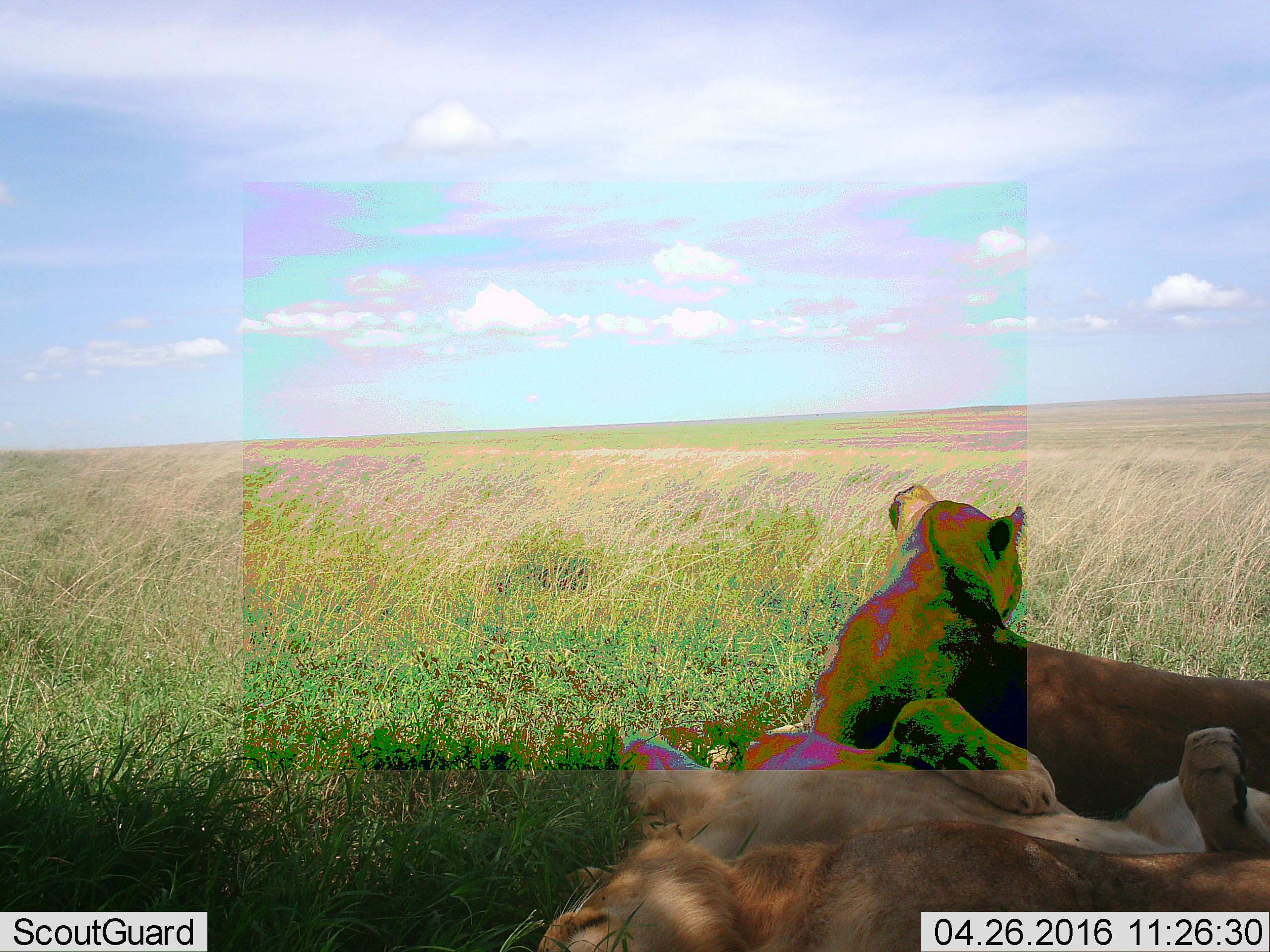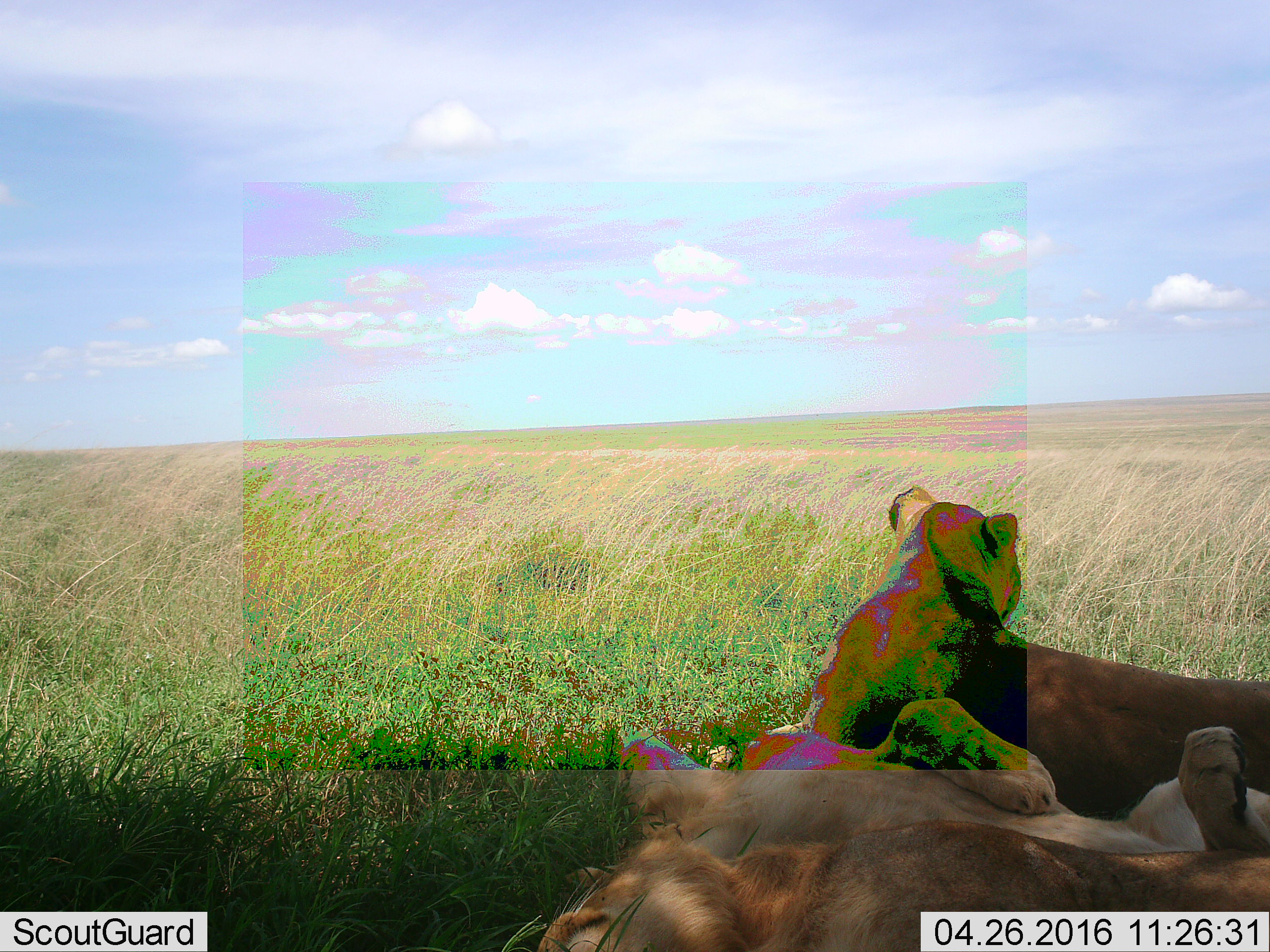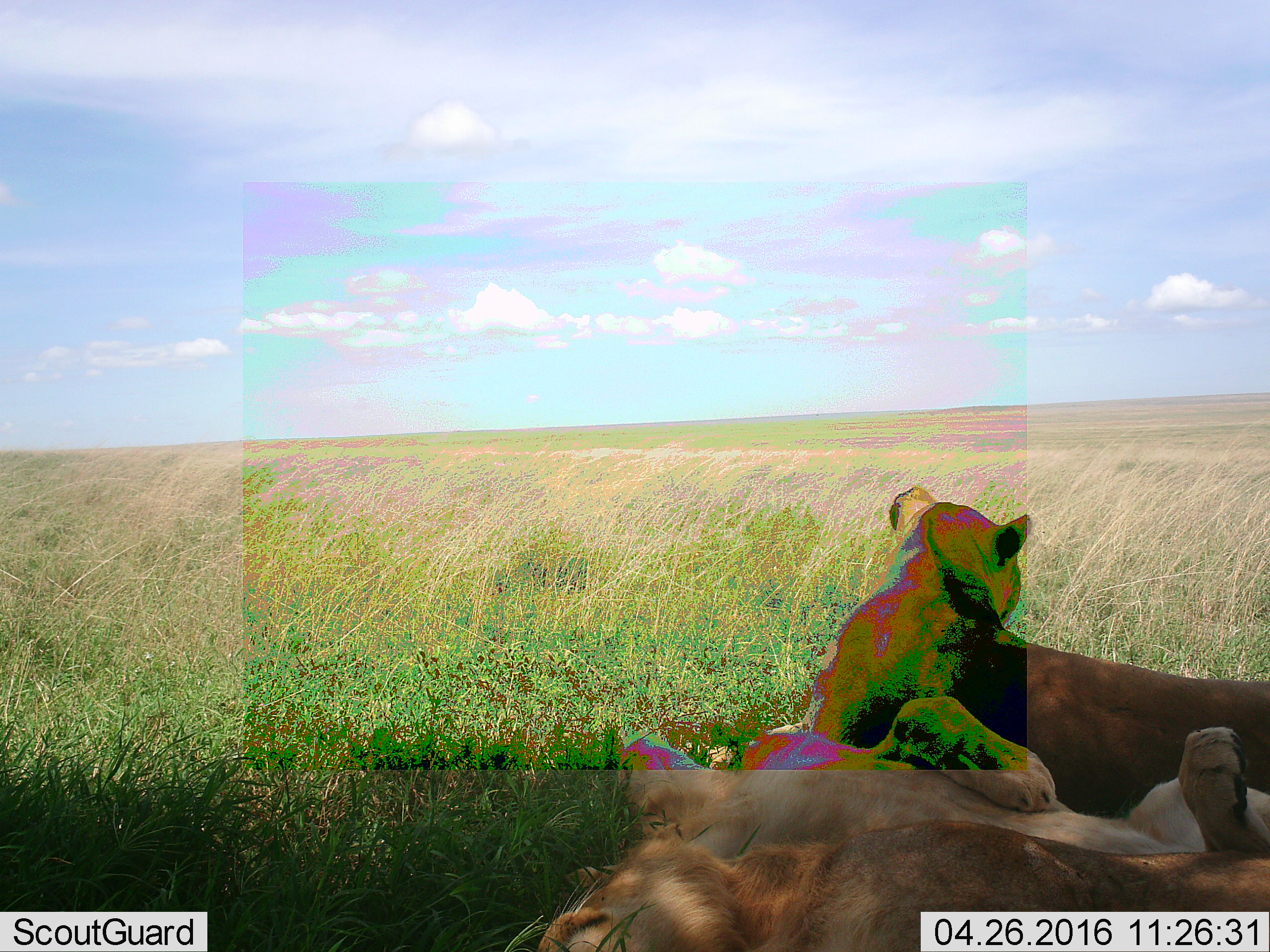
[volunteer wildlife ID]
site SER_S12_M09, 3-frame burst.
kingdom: Animalia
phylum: Chordata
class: Mammalia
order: Carnivora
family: Felidae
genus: Panthera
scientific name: Panthera leo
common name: lion female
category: lionfemale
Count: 3.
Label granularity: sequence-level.